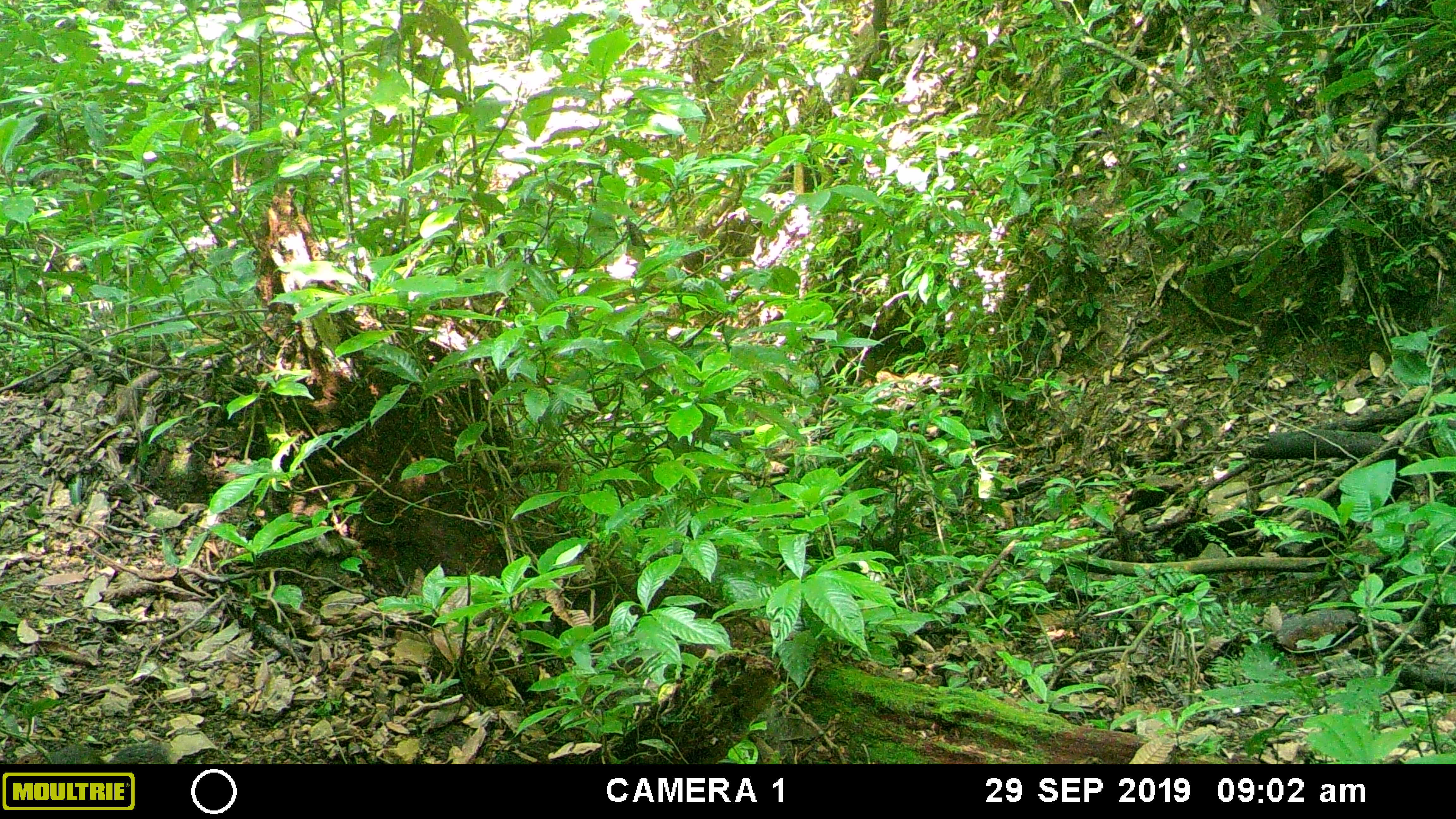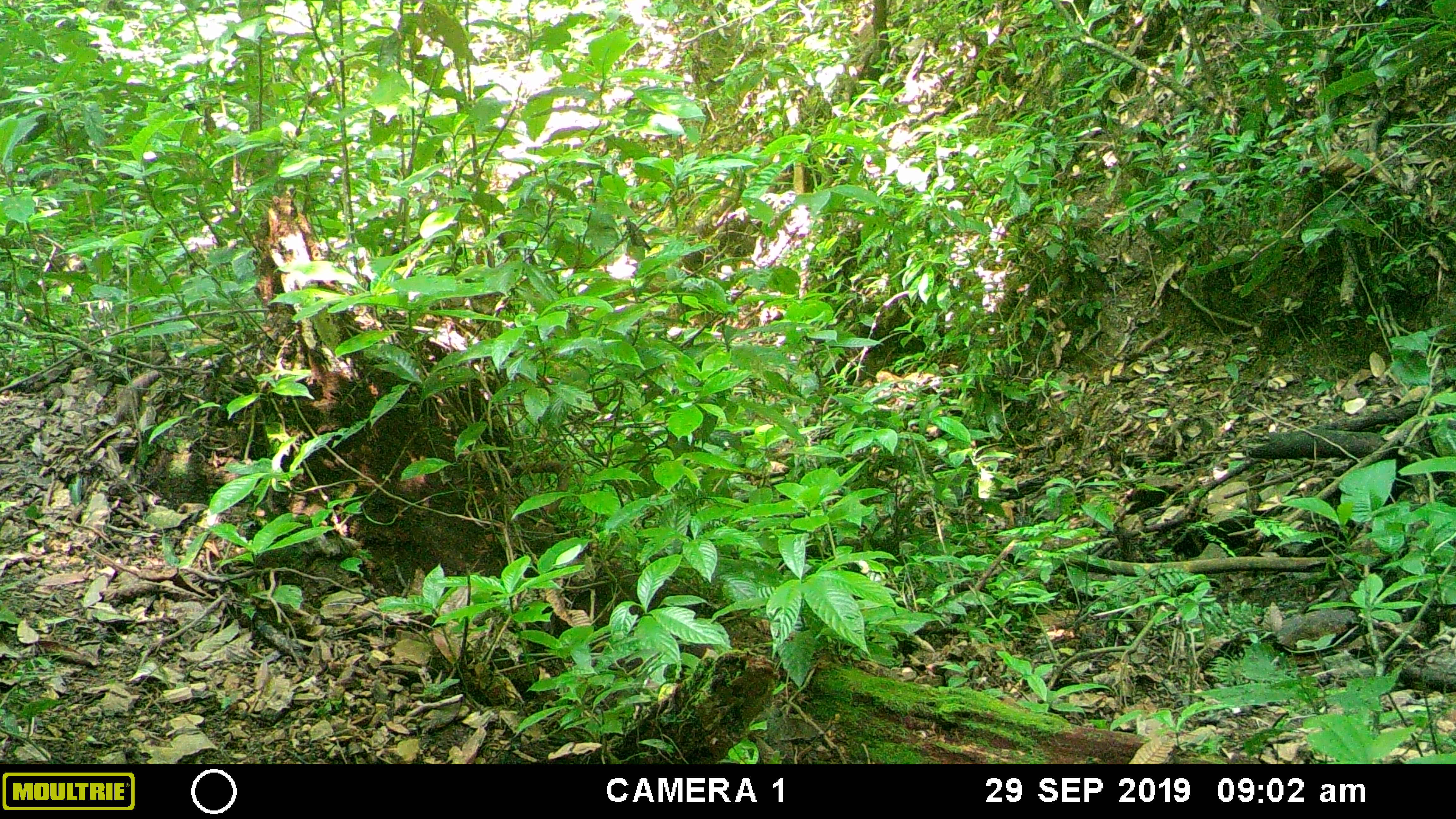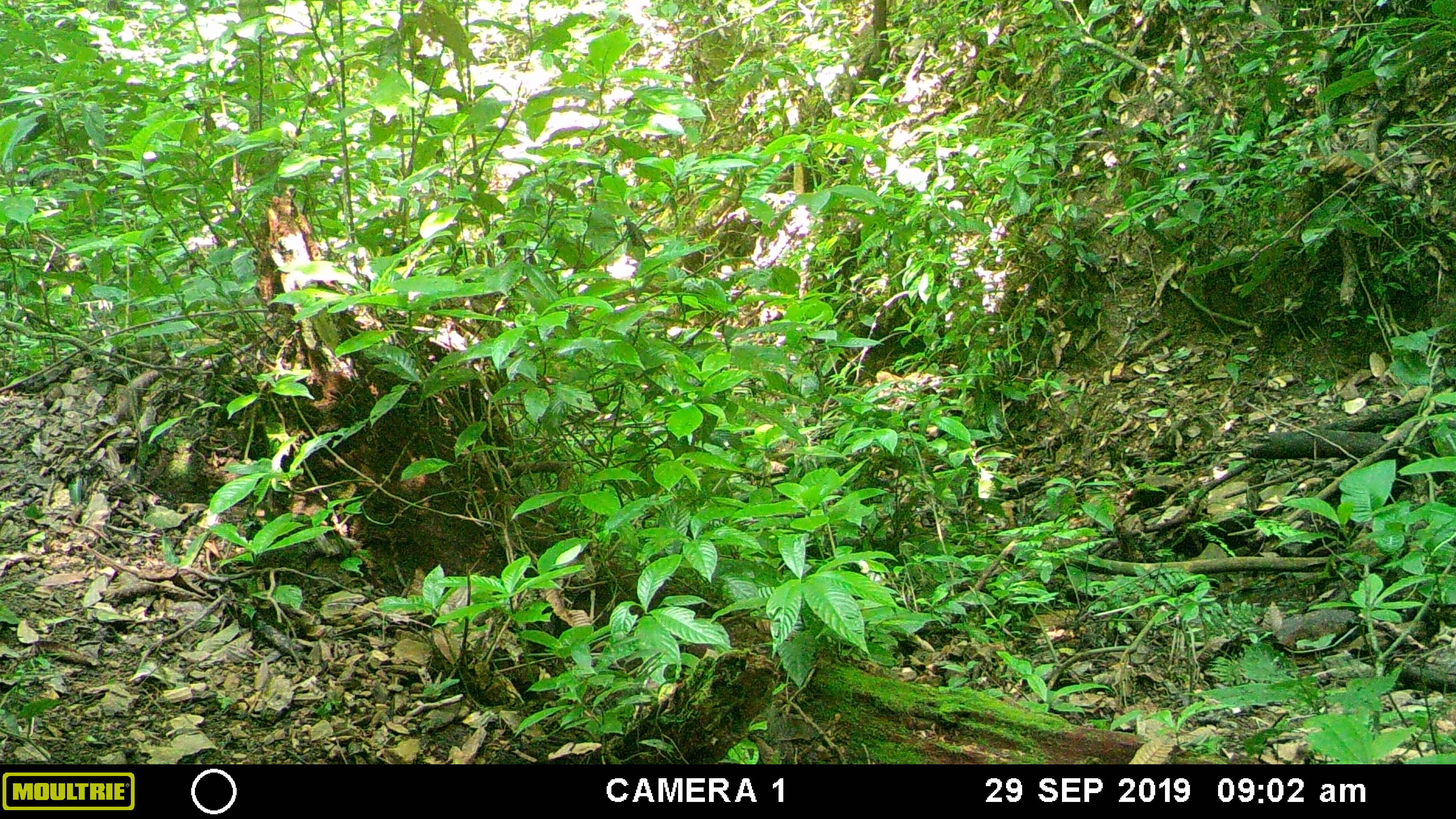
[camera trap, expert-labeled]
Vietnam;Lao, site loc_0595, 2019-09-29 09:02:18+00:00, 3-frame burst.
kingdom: Animalia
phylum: Chordata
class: Mammalia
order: Rodentia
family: Sciuridae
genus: Dremomys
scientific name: Dremomys rufigenis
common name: red-cheeked squirrel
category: red cheeked squirrel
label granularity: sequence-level